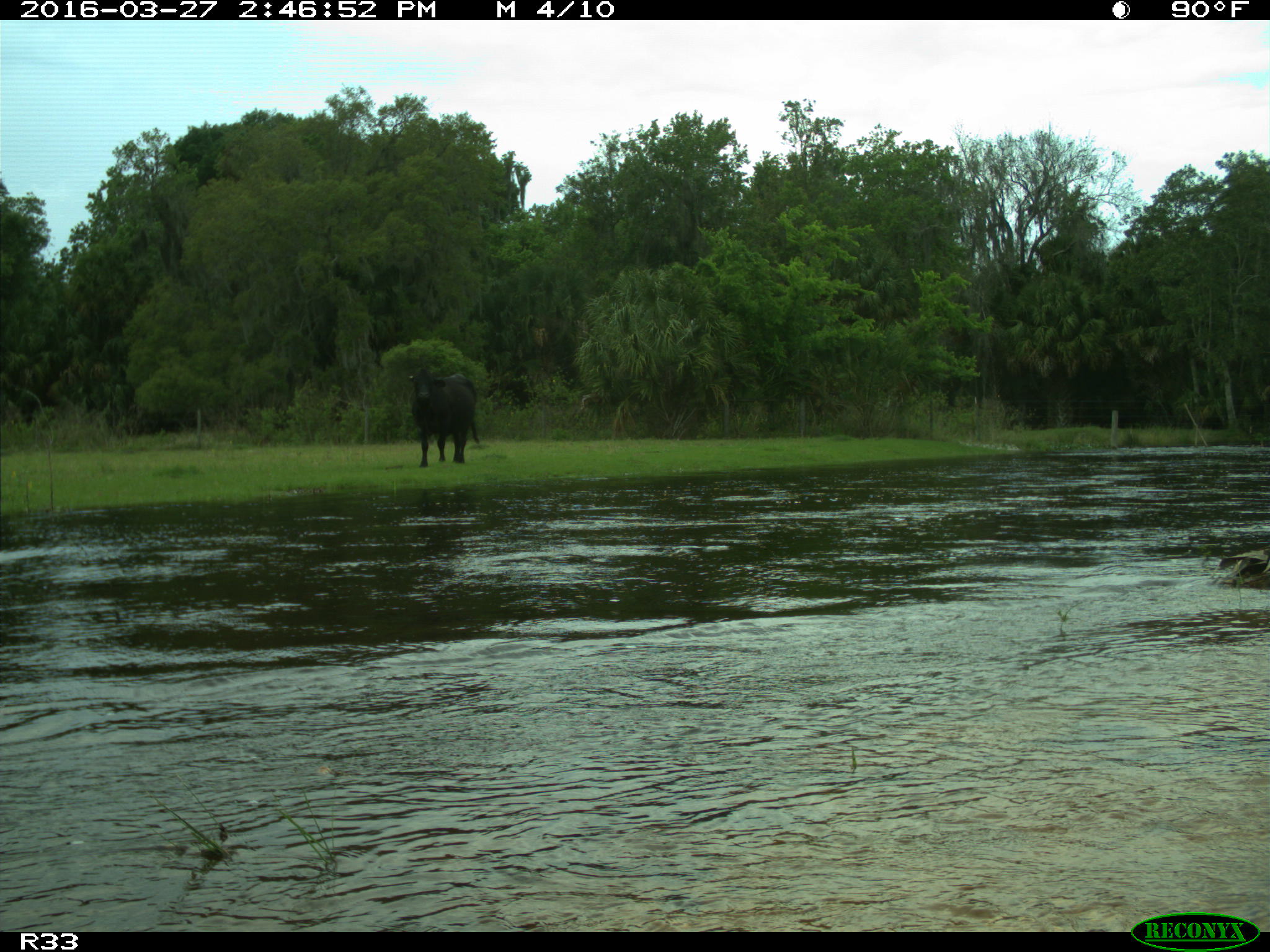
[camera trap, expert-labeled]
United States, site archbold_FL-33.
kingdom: Animalia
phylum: Chordata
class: Mammalia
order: Artiodactyla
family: Bovidae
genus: Bos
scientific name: Bos taurus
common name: domestic cow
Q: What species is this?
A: Bos taurus (domestic cow).